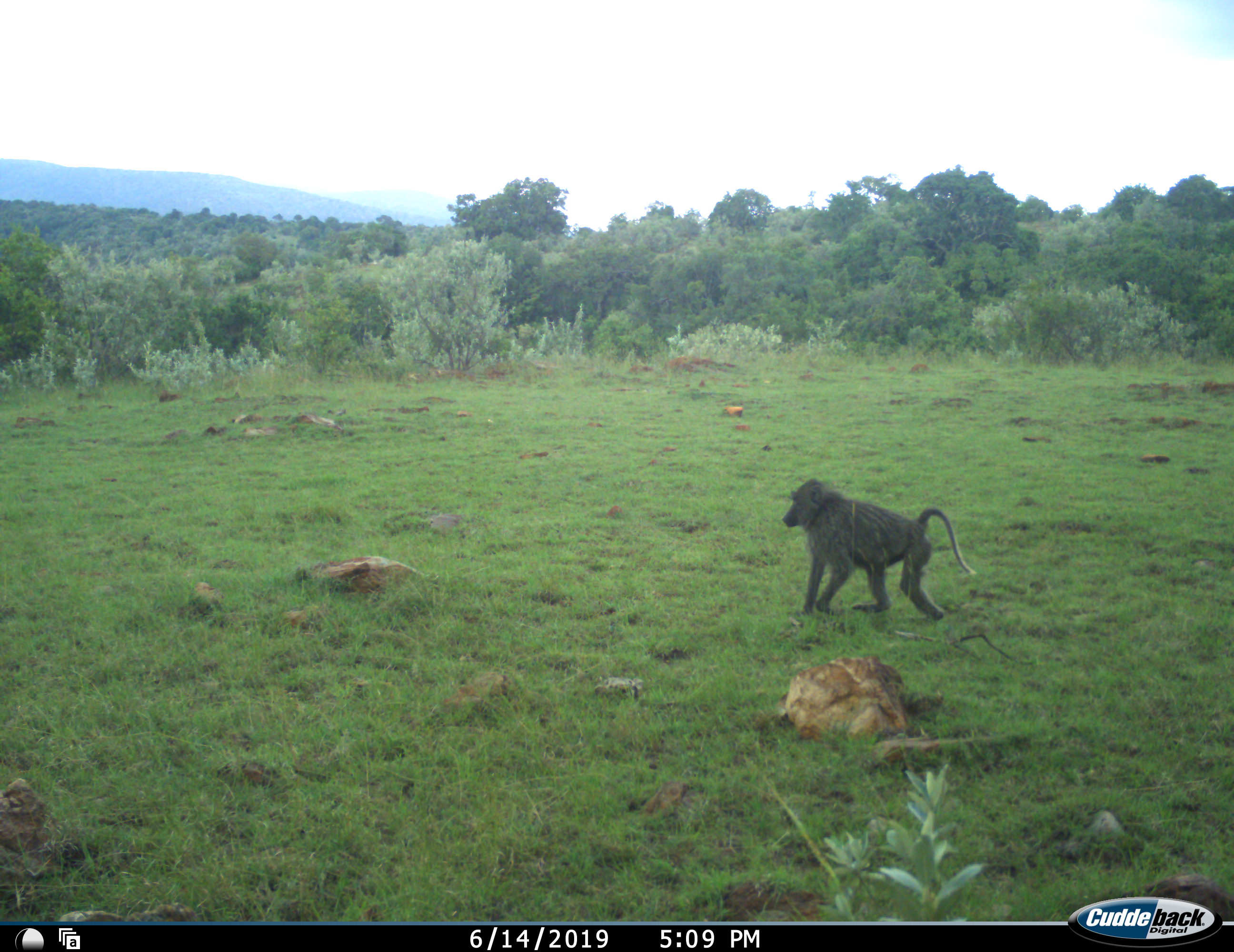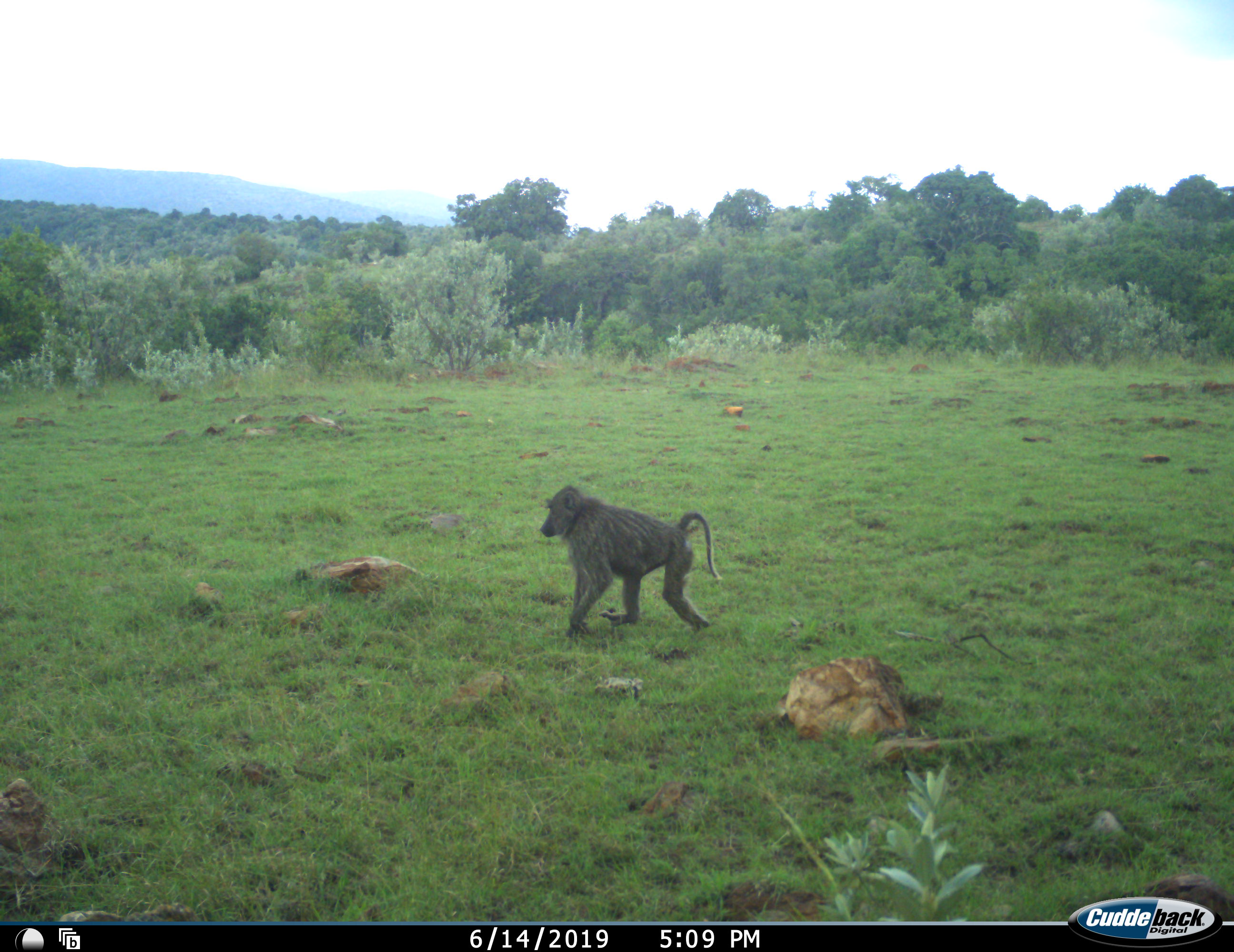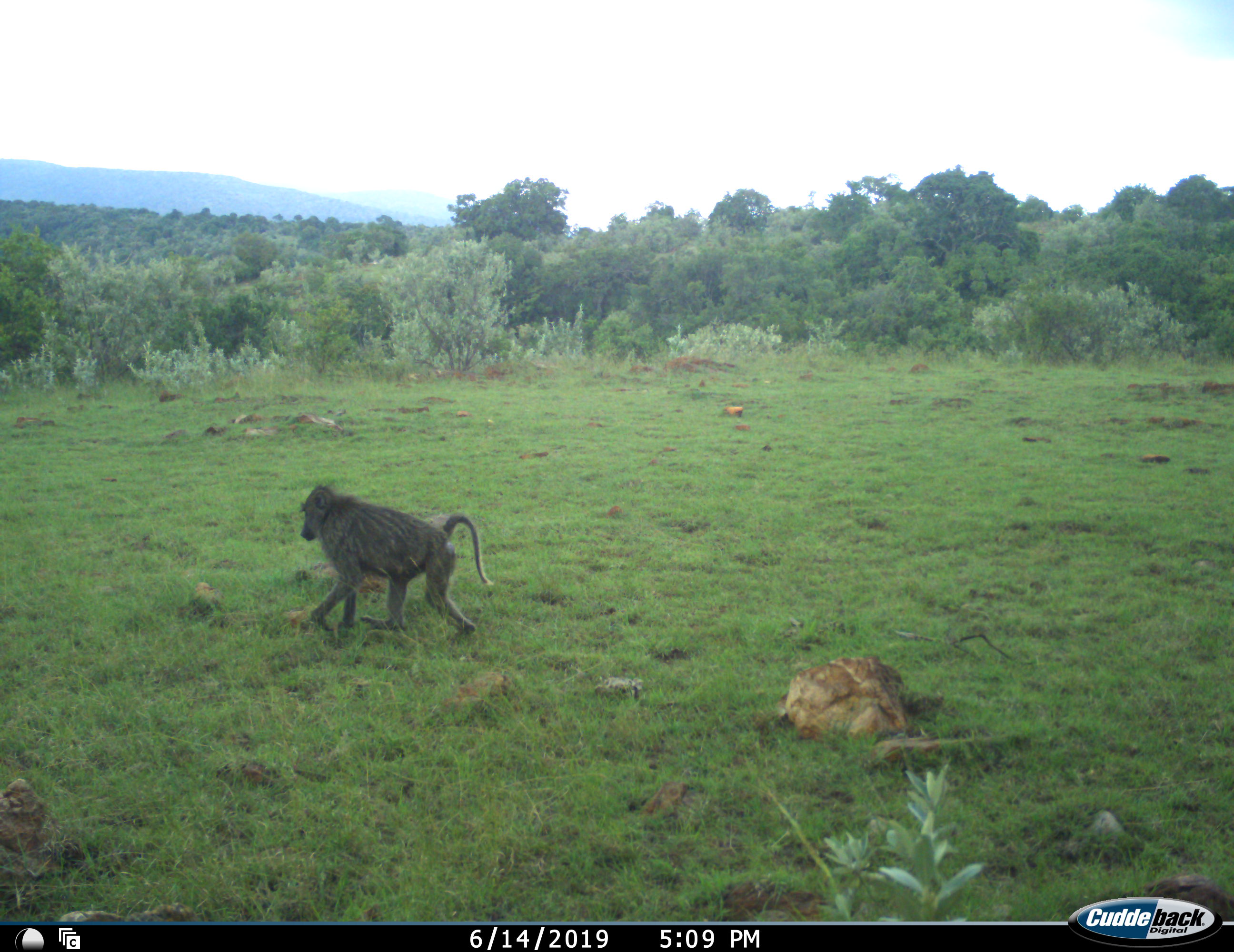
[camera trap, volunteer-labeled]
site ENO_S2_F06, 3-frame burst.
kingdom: Animalia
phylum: Chordata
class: Mammalia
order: Primates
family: Cercopithecidae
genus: Papio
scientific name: Papio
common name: baboon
Baboon (Papio), count 1. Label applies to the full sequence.